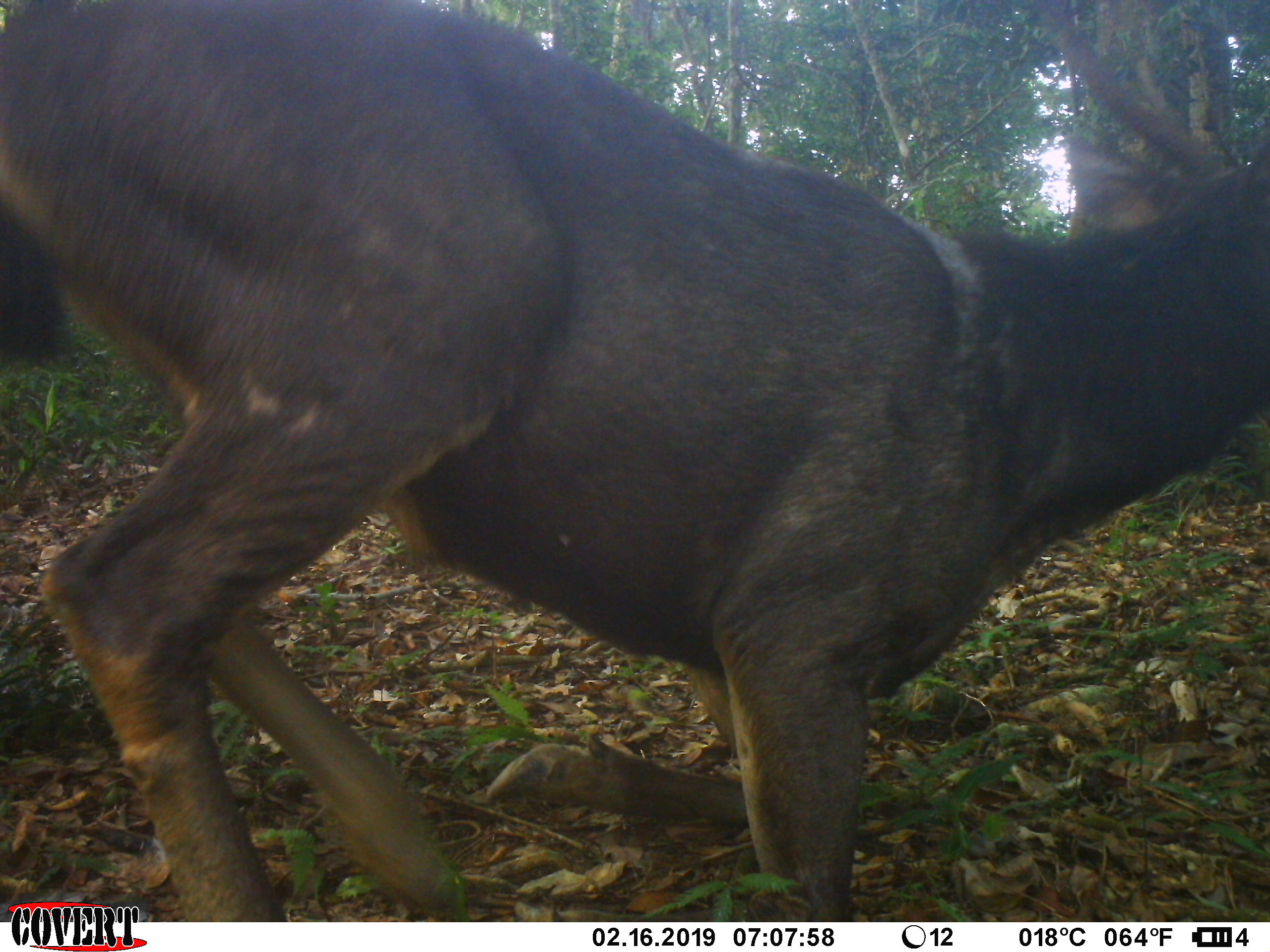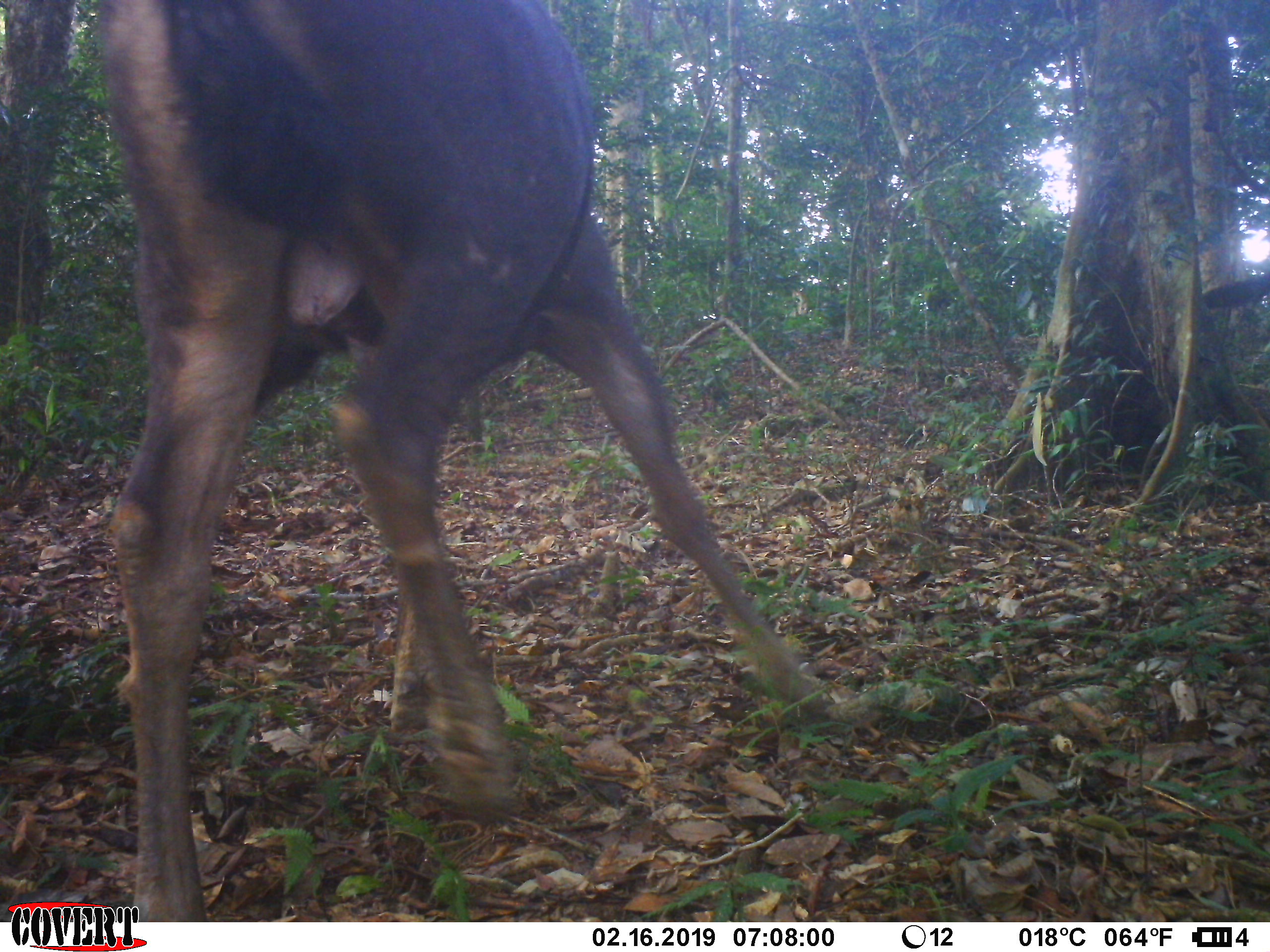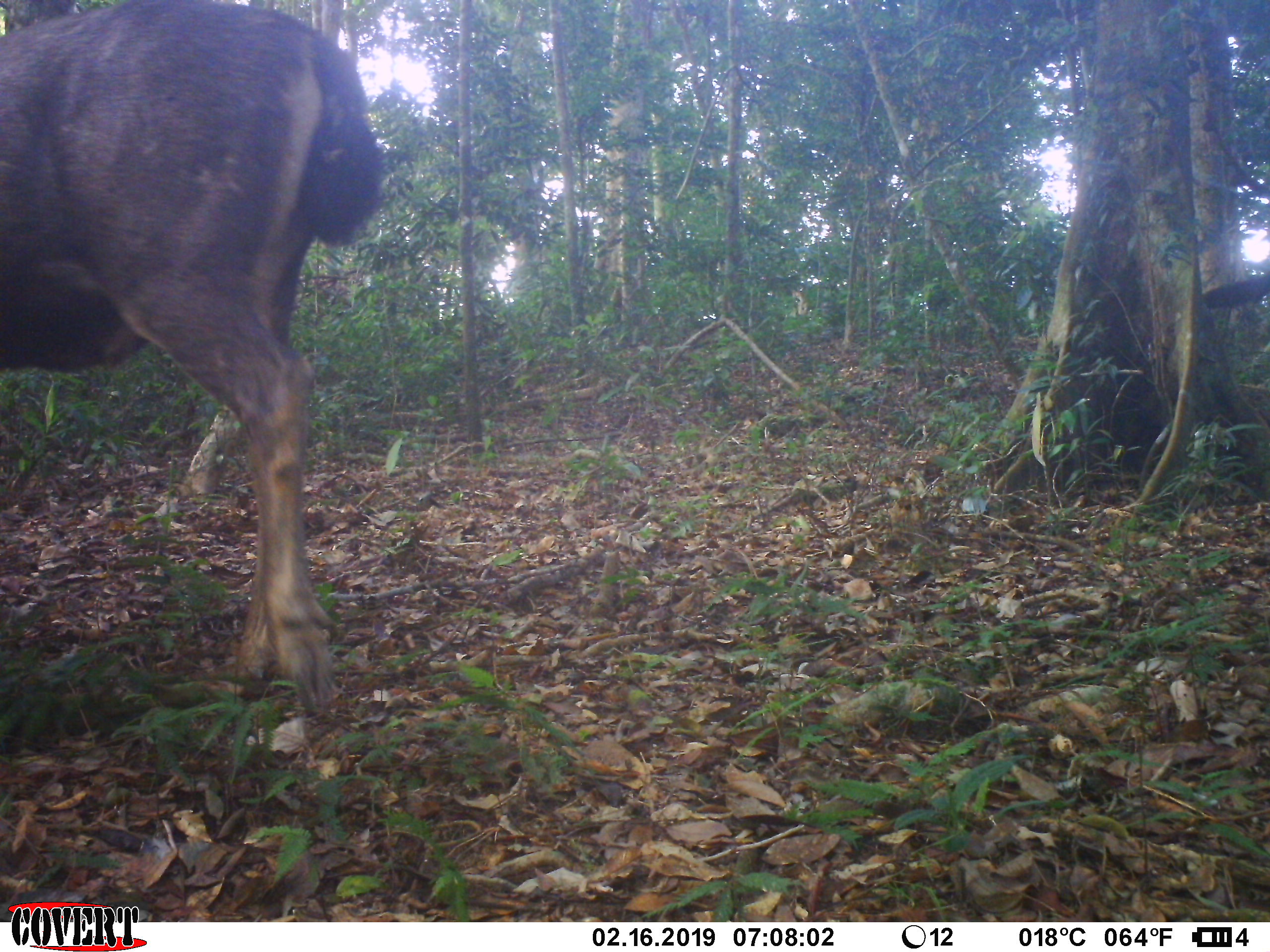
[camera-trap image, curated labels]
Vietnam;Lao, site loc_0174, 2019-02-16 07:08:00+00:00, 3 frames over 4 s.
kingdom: Animalia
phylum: Chordata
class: Mammalia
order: Artiodactyla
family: Cervidae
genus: Rusa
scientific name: Rusa unicolor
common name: sambar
Sambar (Rusa unicolor). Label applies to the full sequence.